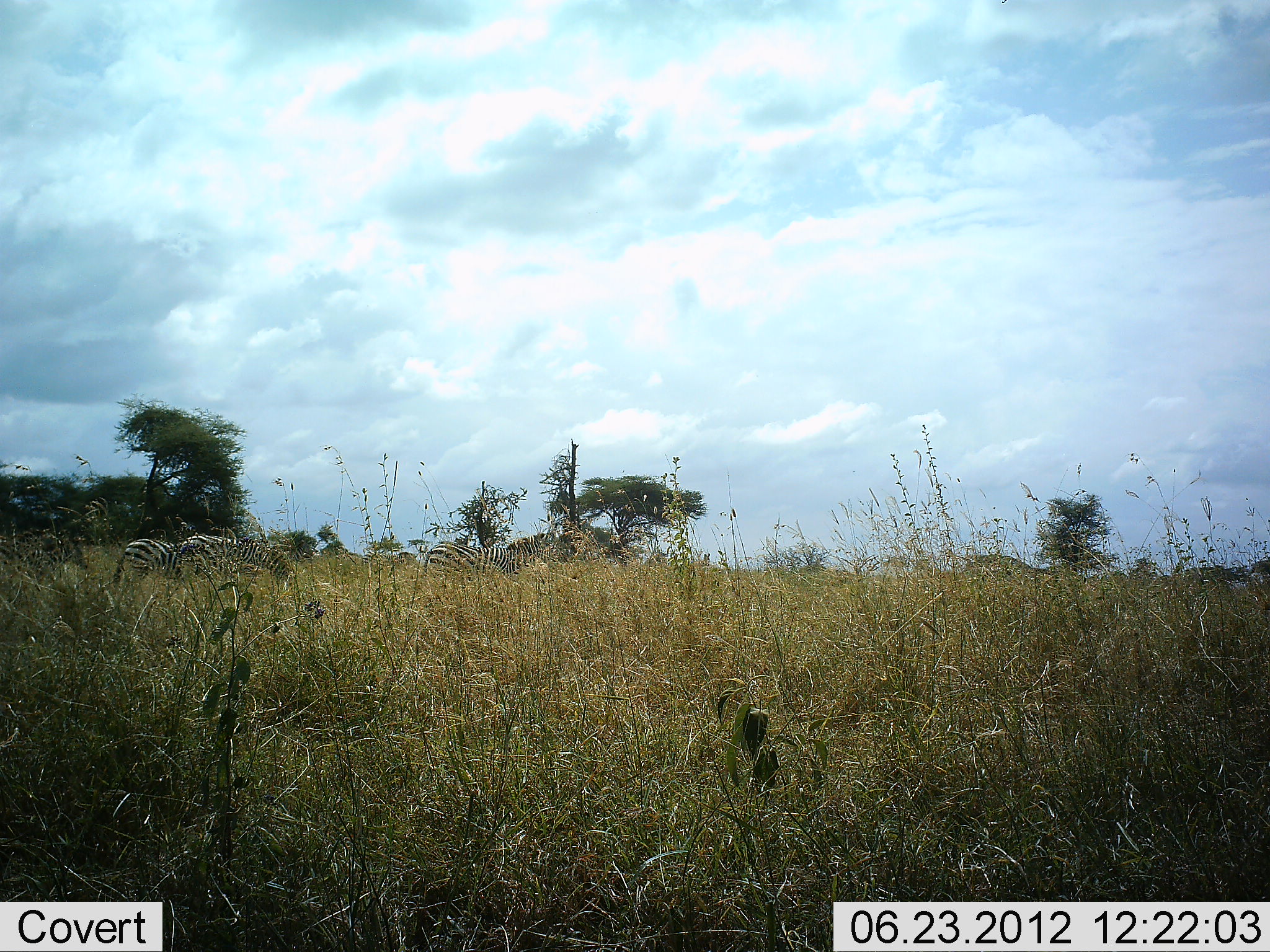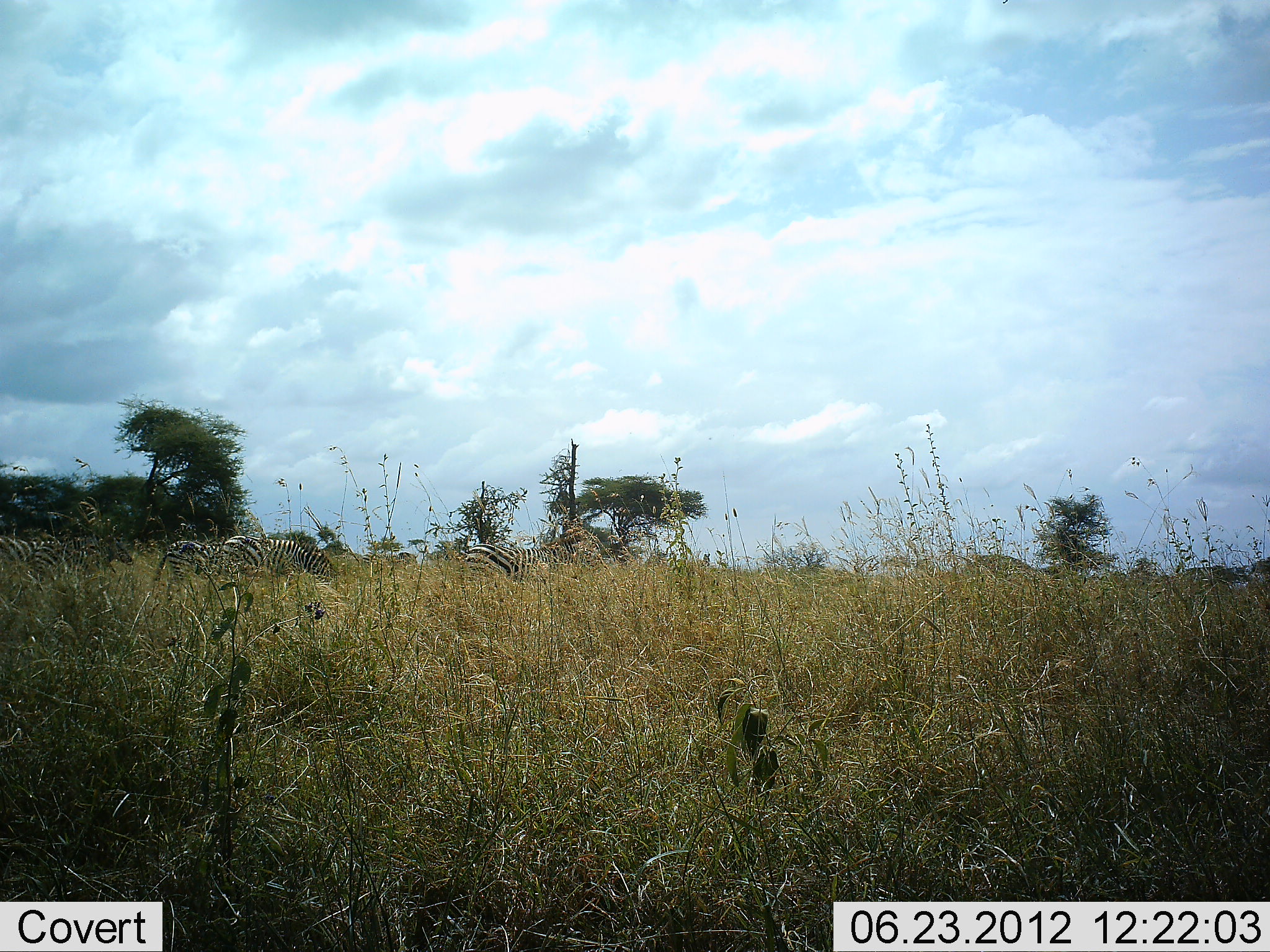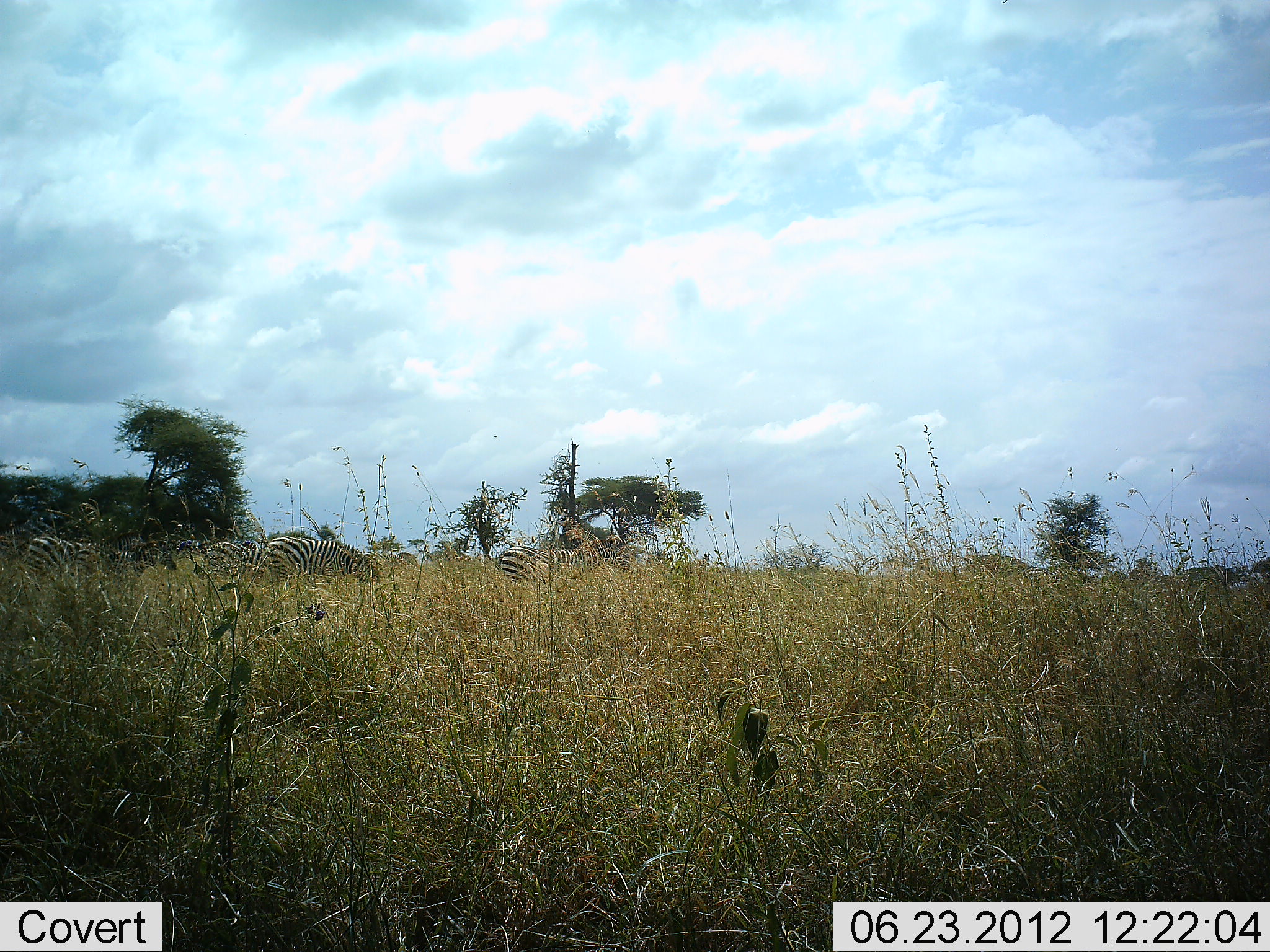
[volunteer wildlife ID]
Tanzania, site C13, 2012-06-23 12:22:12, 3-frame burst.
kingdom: Animalia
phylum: Chordata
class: Mammalia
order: Perissodactyla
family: Equidae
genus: Equus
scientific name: Equus quagga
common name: plains zebra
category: zebra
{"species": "zebra (plains zebra) (Equus quagga)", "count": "5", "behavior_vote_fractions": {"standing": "0%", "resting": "0%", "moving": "90%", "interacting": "0%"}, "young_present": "0%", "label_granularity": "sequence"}